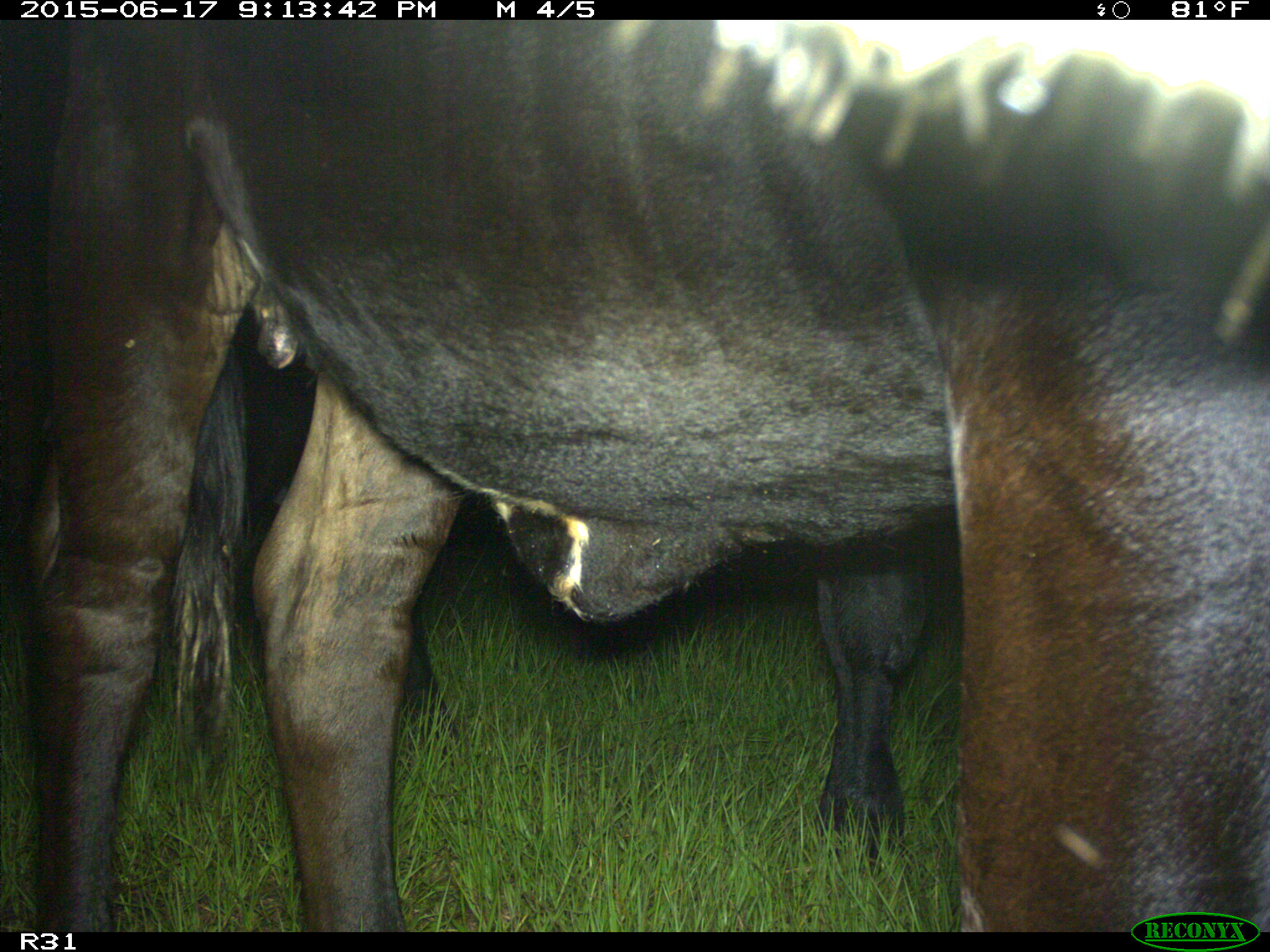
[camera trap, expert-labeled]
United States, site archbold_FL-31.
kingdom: Animalia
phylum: Chordata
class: Mammalia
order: Artiodactyla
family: Bovidae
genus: Bos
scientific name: Bos taurus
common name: domestic cow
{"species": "Bos taurus (domestic cow)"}